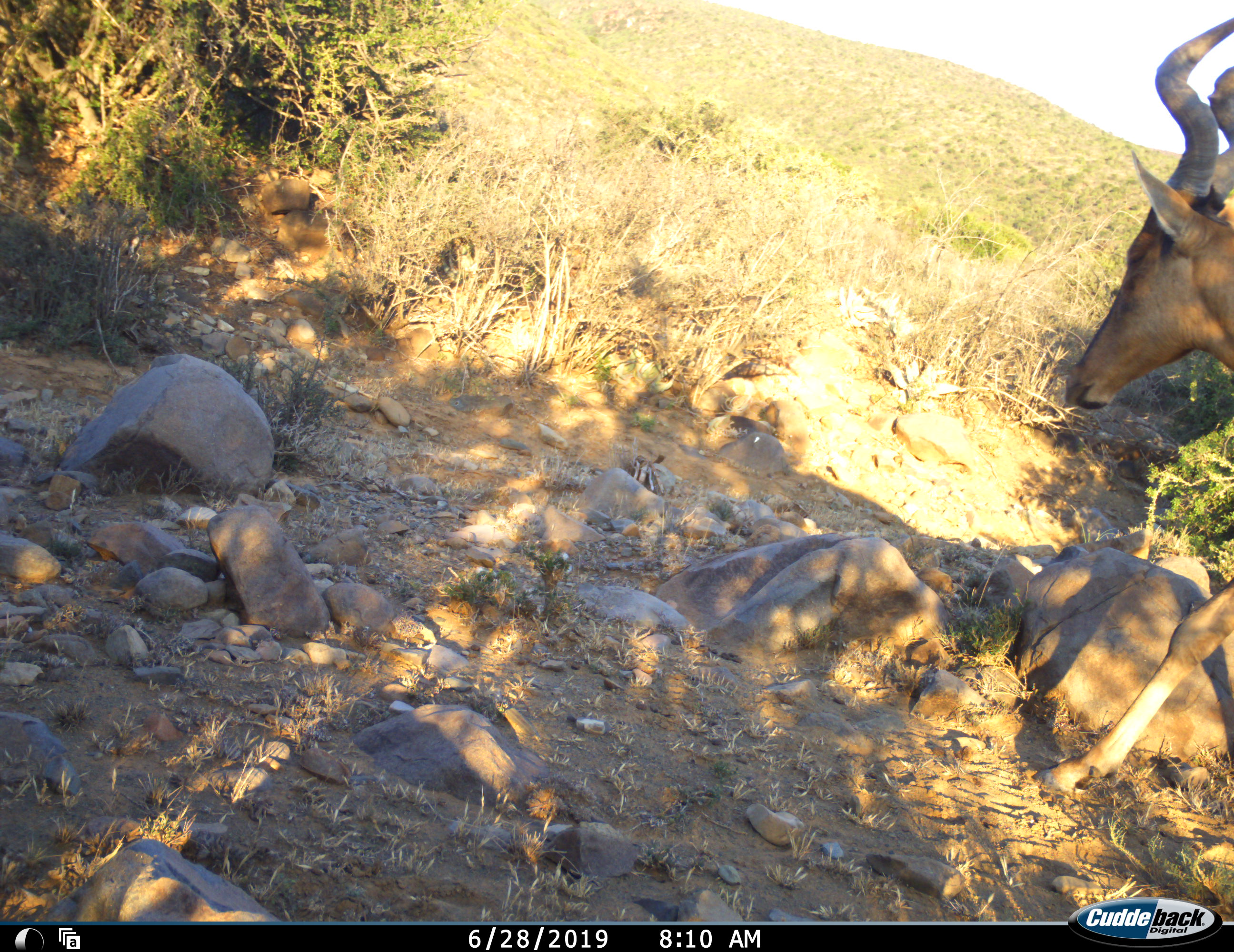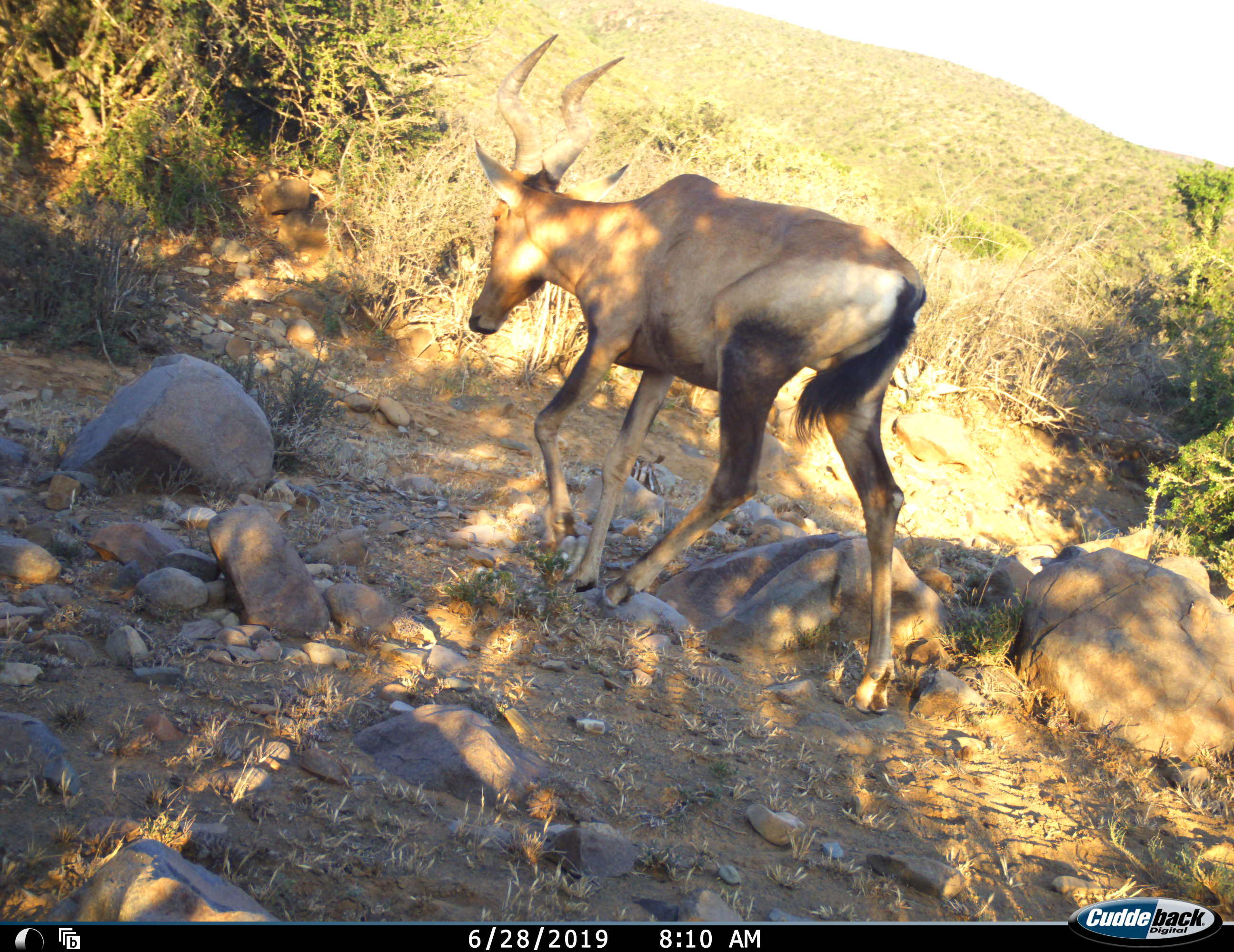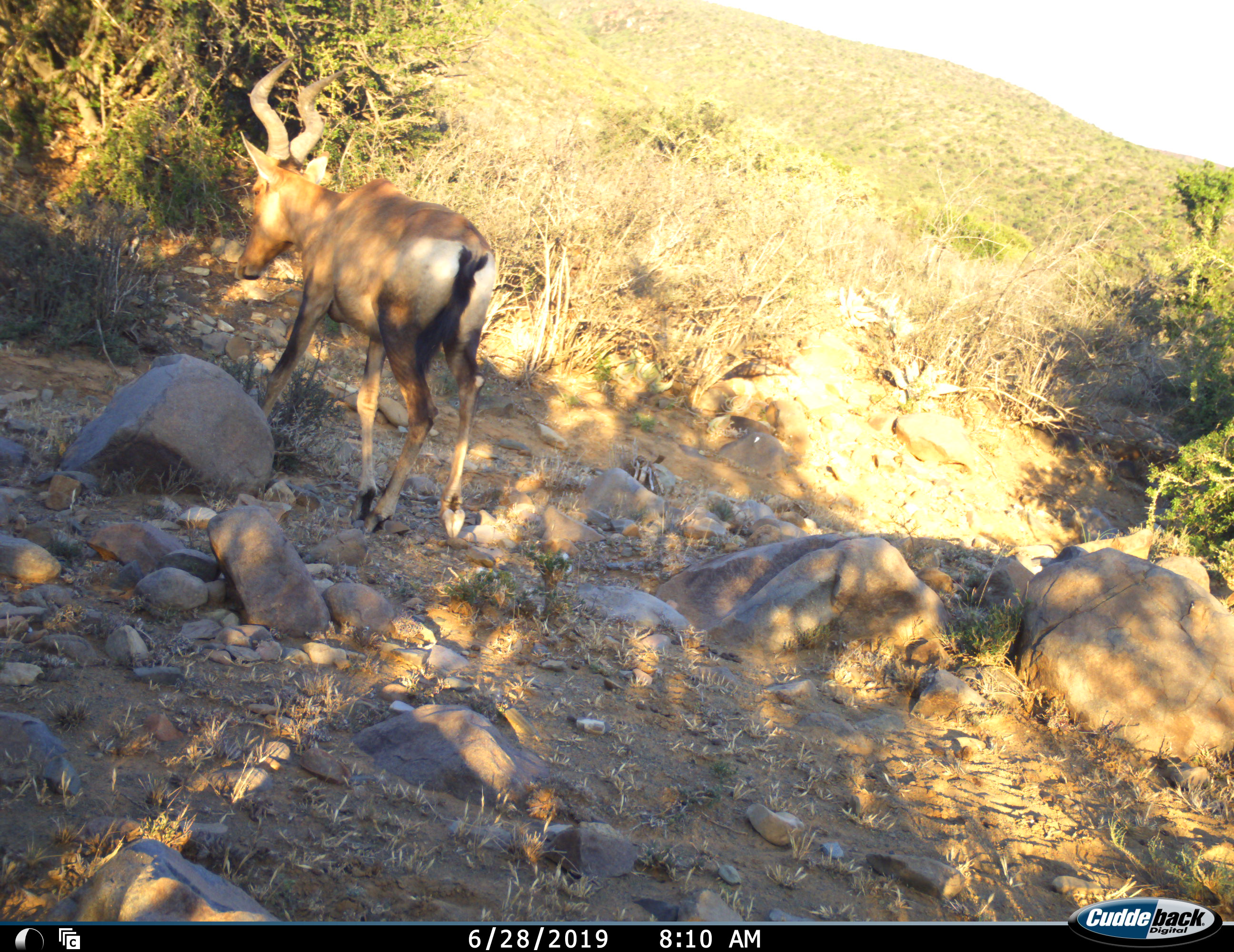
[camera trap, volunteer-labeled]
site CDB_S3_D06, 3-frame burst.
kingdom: Animalia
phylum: Chordata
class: Mammalia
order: Artiodactyla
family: Bovidae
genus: Alcelaphus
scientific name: Alcelaphus buselaphus caama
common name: red hartebeest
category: hartebeestred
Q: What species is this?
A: Hartebeestred (red hartebeest) (Alcelaphus buselaphus caama).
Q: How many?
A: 1.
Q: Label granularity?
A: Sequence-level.